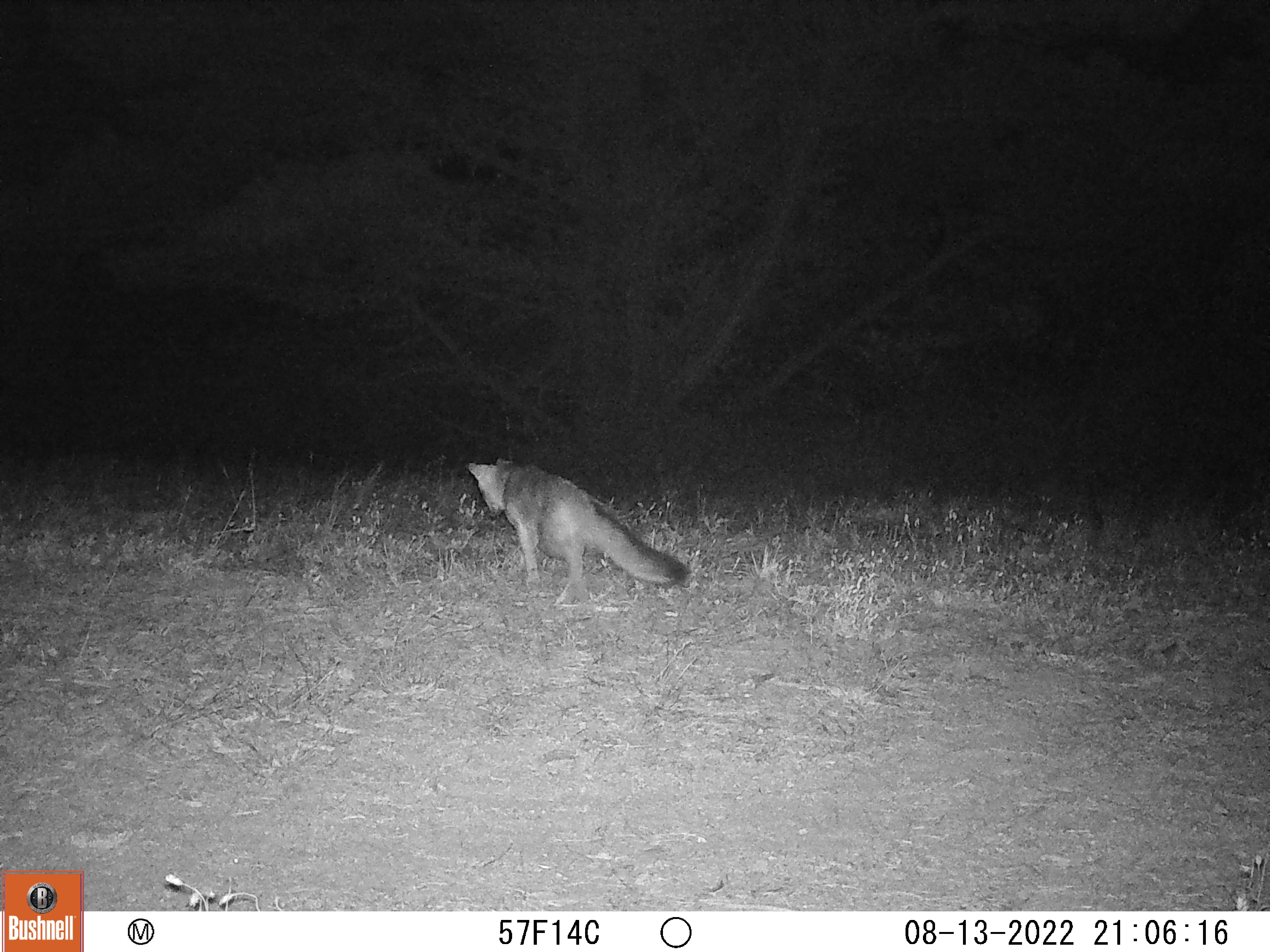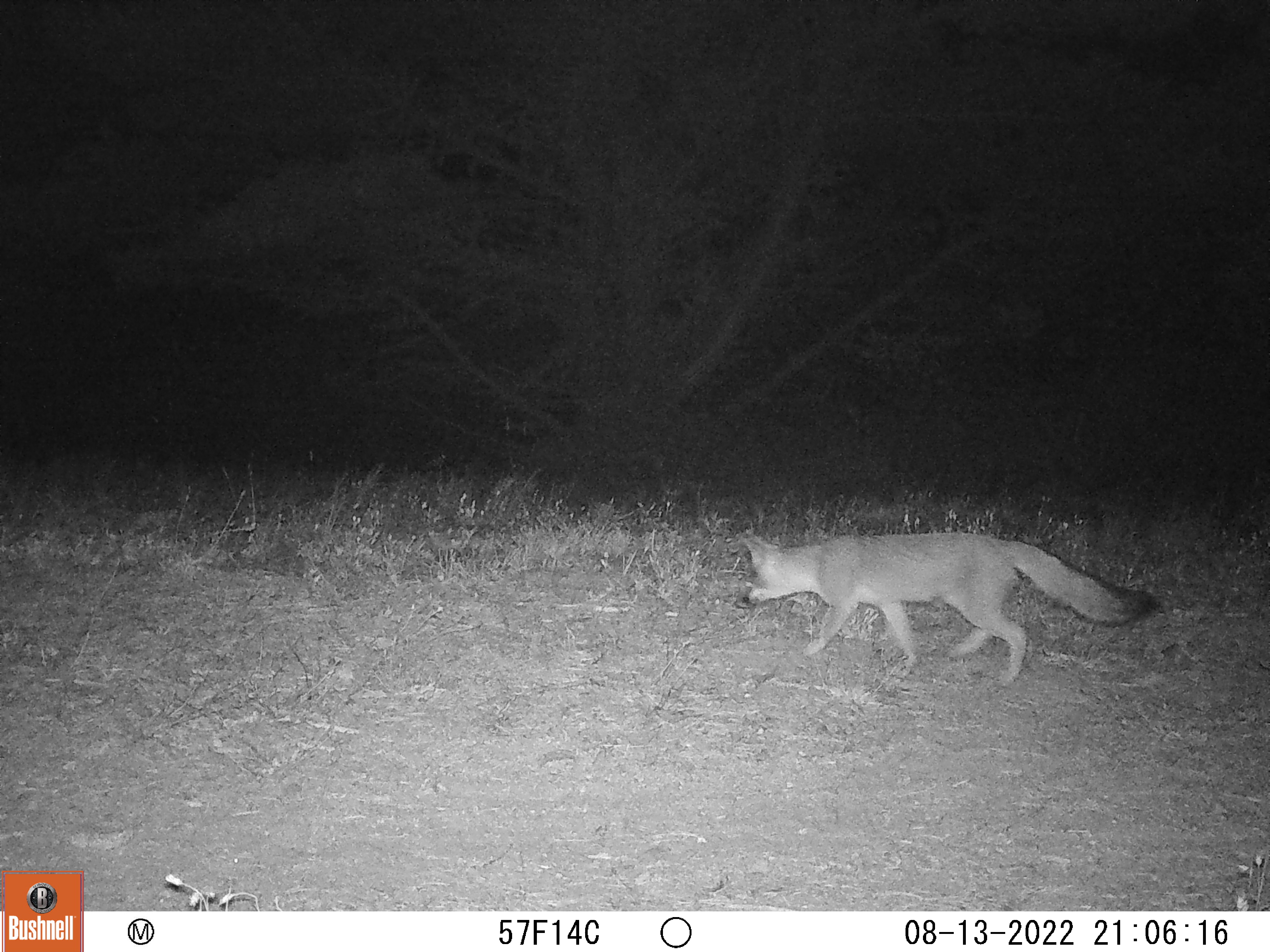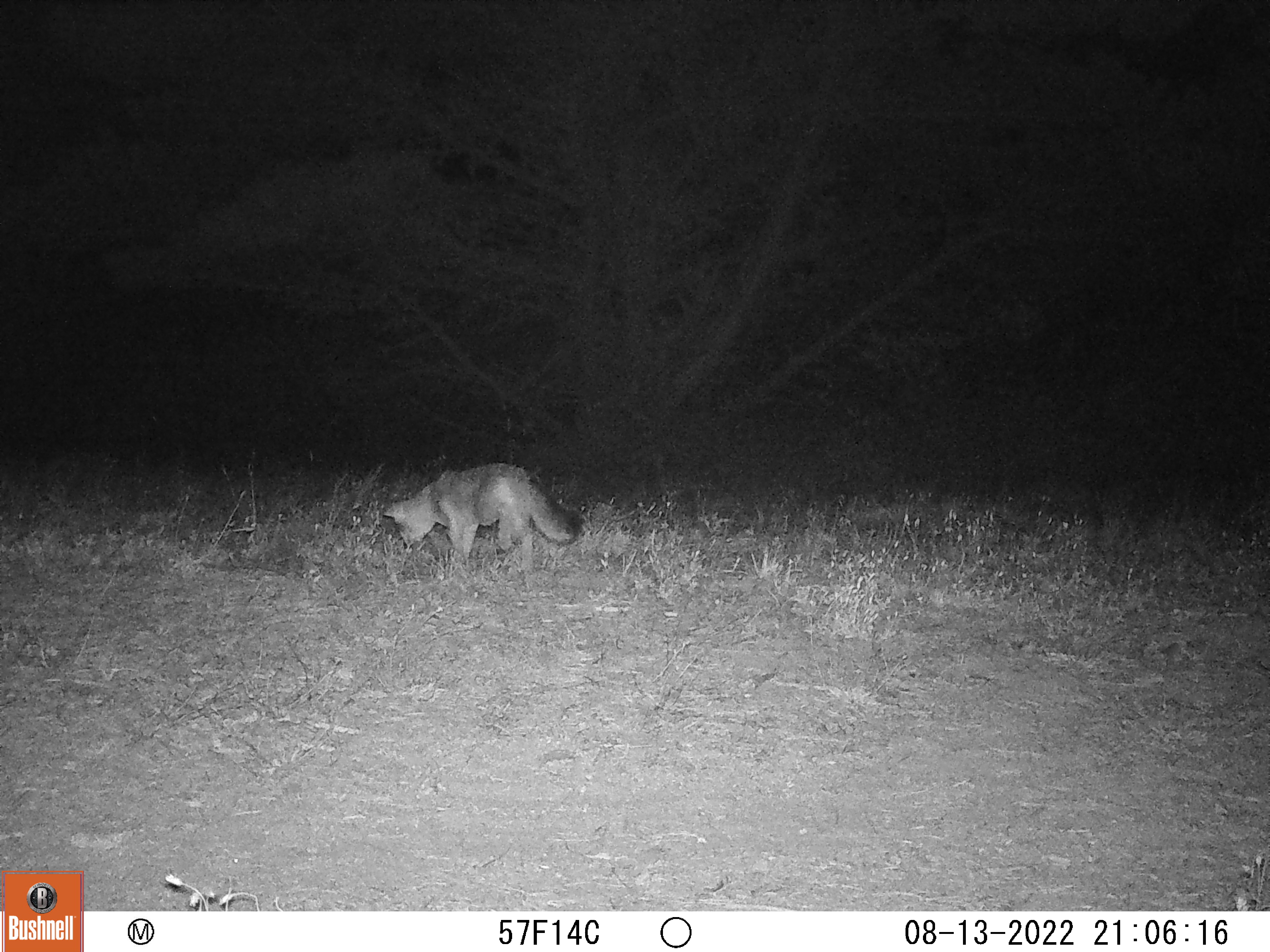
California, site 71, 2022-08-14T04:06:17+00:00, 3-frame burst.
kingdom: Animalia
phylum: Chordata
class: Mammalia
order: Carnivora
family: Canidae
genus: Urocyon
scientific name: Urocyon cinereoargenteus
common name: gray fox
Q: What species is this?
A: Gray fox (Urocyon cinereoargenteus).